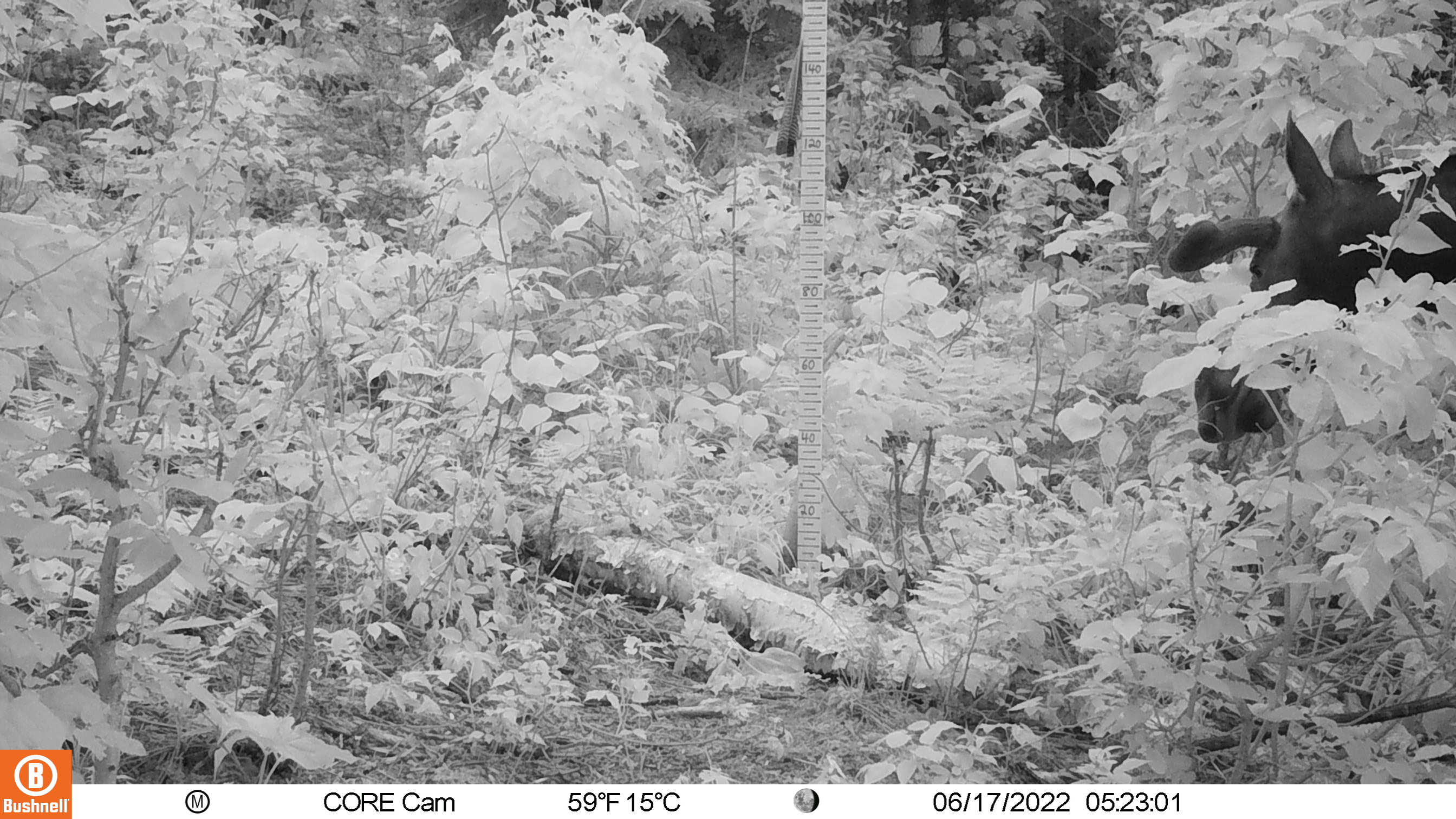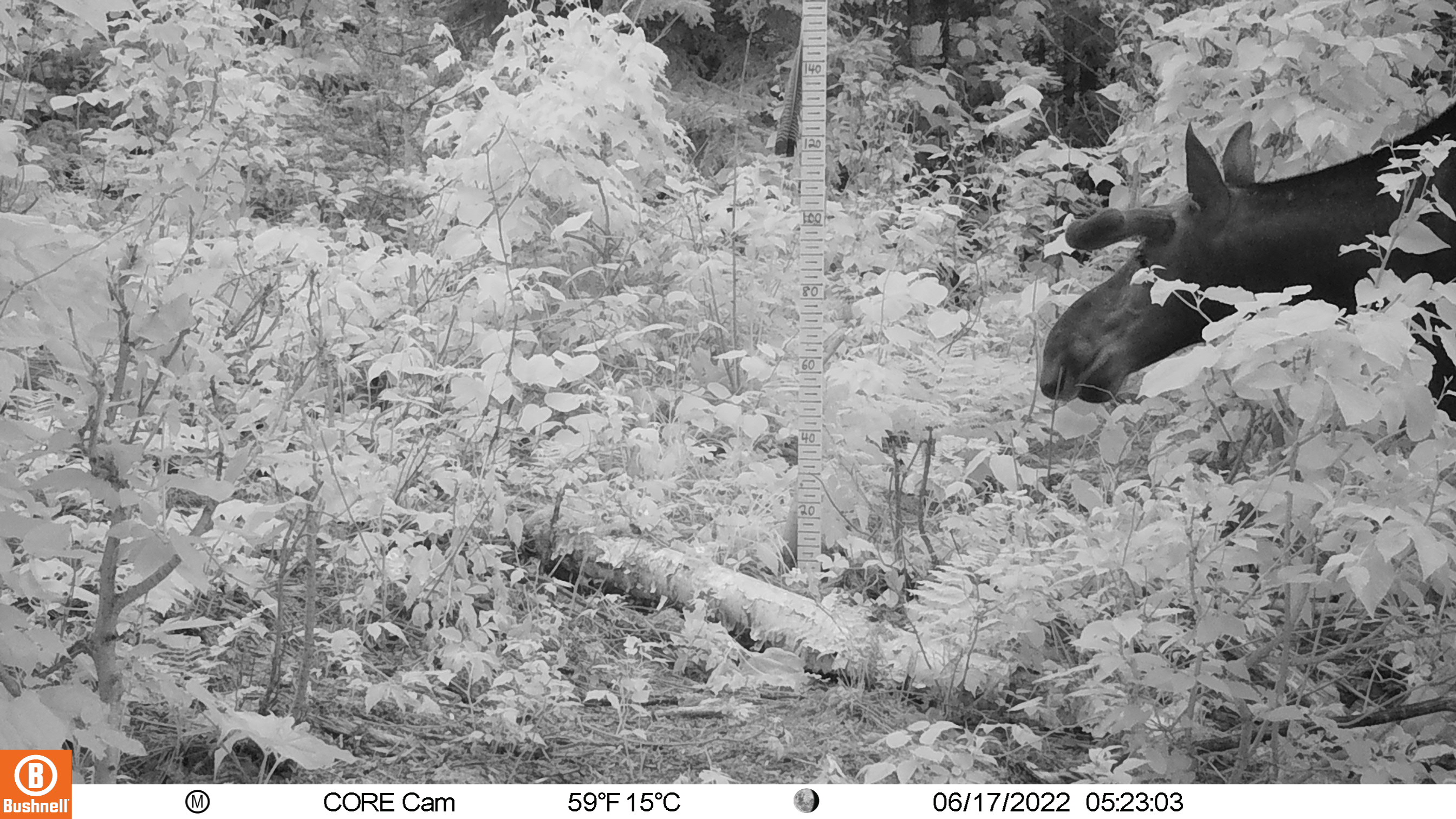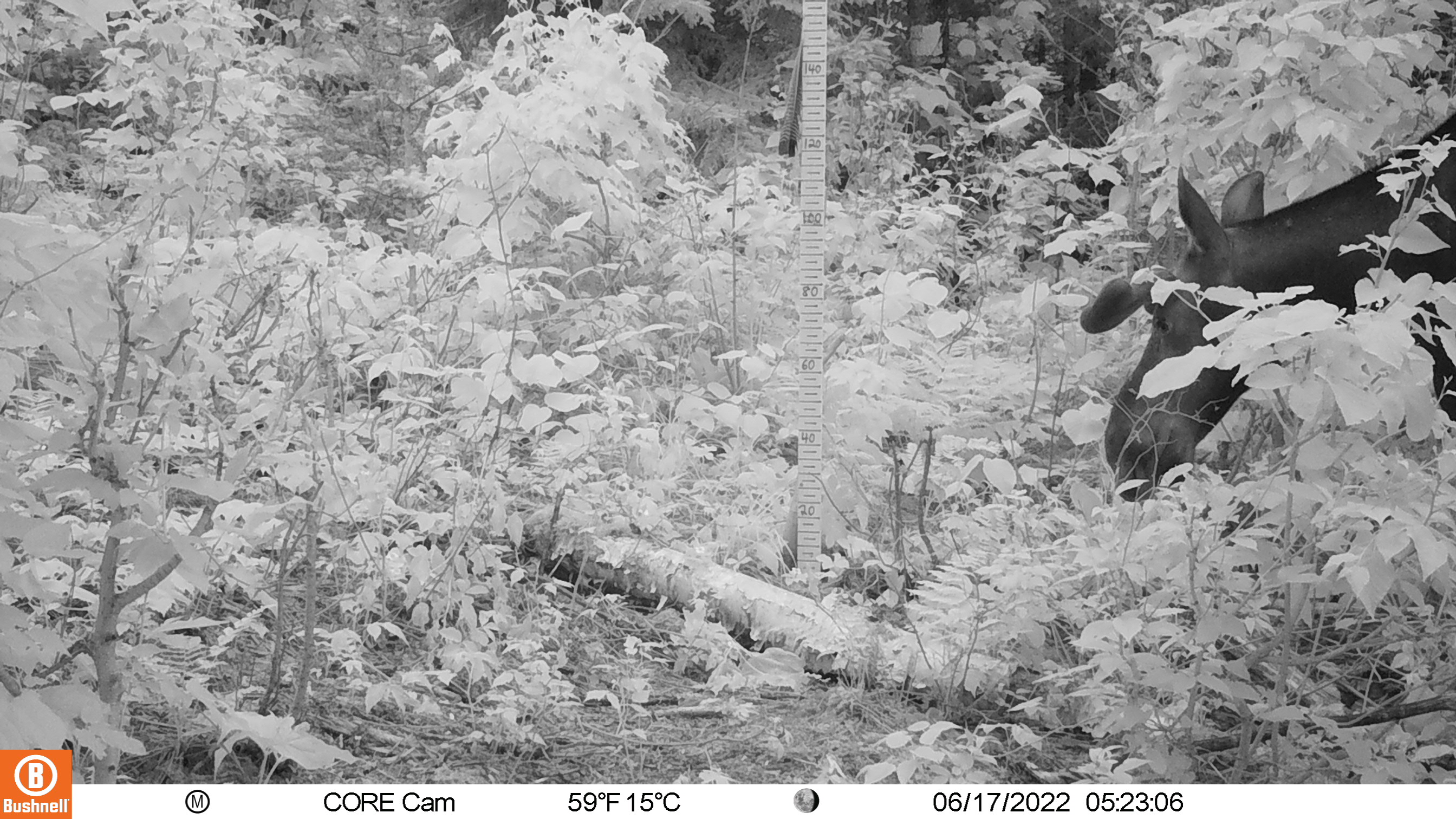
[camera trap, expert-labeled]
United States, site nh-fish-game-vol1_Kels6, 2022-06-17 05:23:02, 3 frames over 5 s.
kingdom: Animalia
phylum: Chordata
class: Mammalia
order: Artiodactyla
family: Cervidae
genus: Alces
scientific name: Alces alces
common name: moose